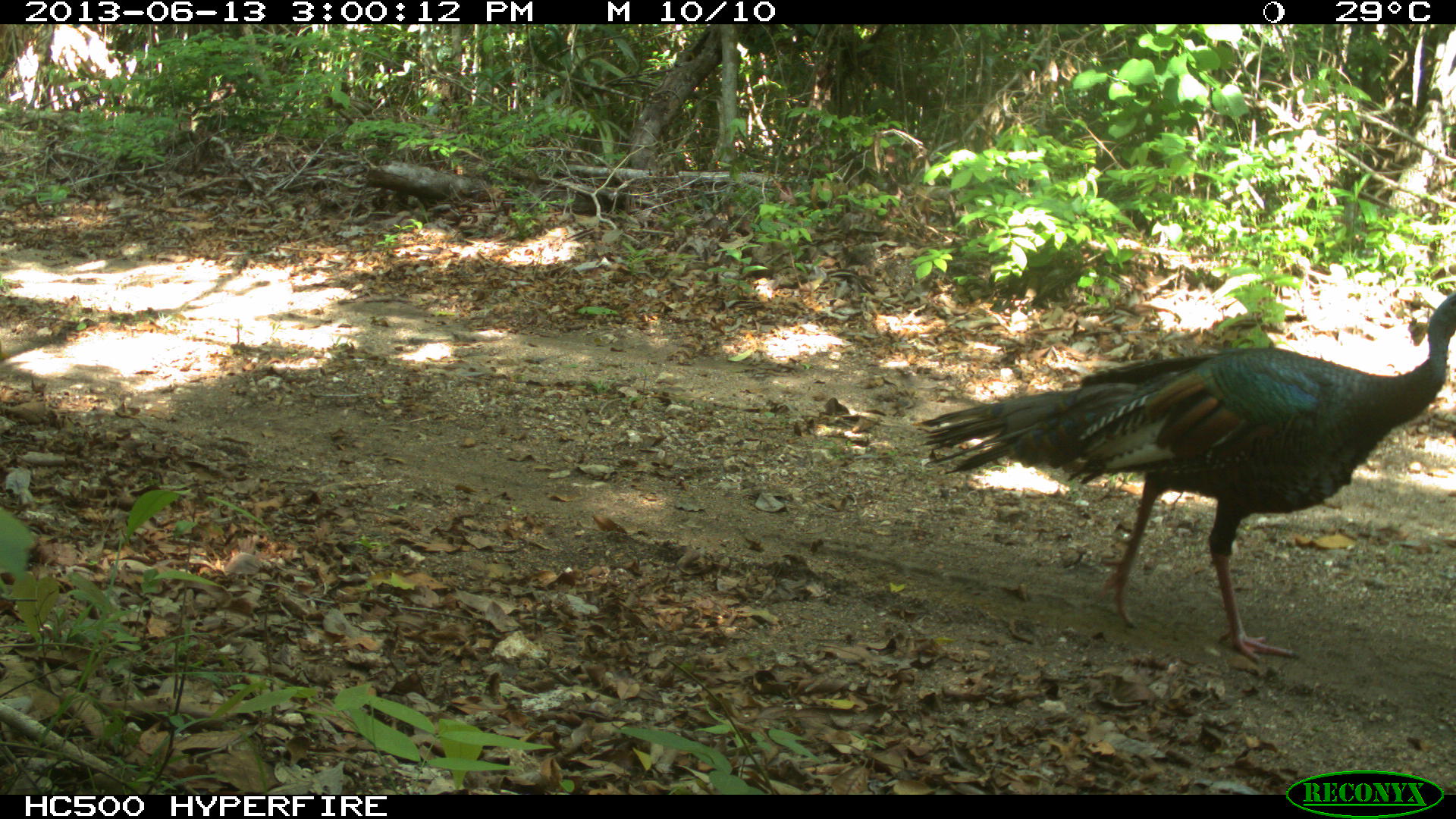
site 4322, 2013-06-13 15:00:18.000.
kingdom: Animalia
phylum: Chordata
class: Aves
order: Galliformes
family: Phasianidae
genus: Meleagris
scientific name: Meleagris ocellata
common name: ocellated turkey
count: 1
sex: male